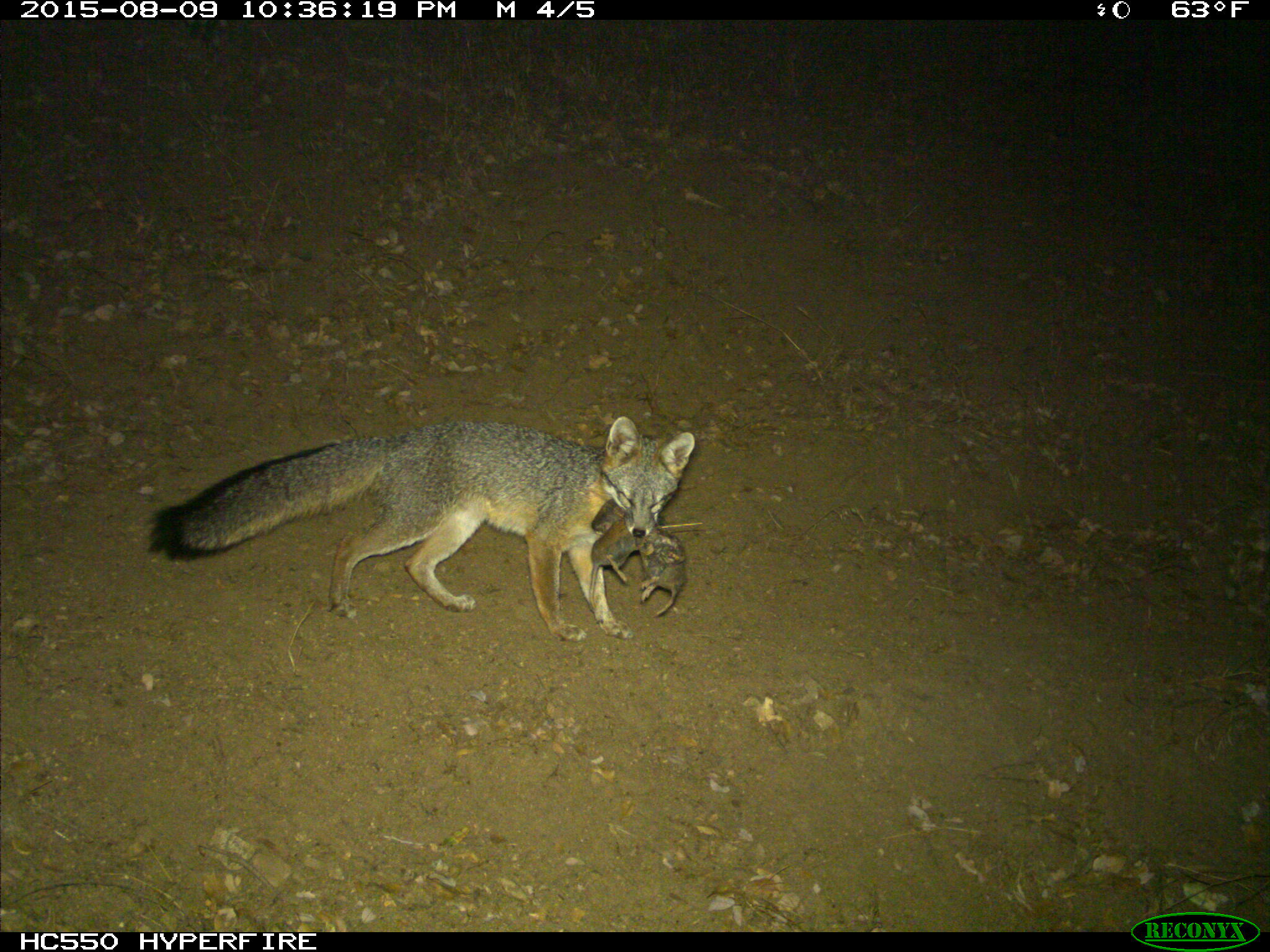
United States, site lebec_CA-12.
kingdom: Animalia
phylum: Chordata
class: Mammalia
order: Carnivora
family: Canidae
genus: Urocyon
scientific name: Urocyon cinereoargenteus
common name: gray fox